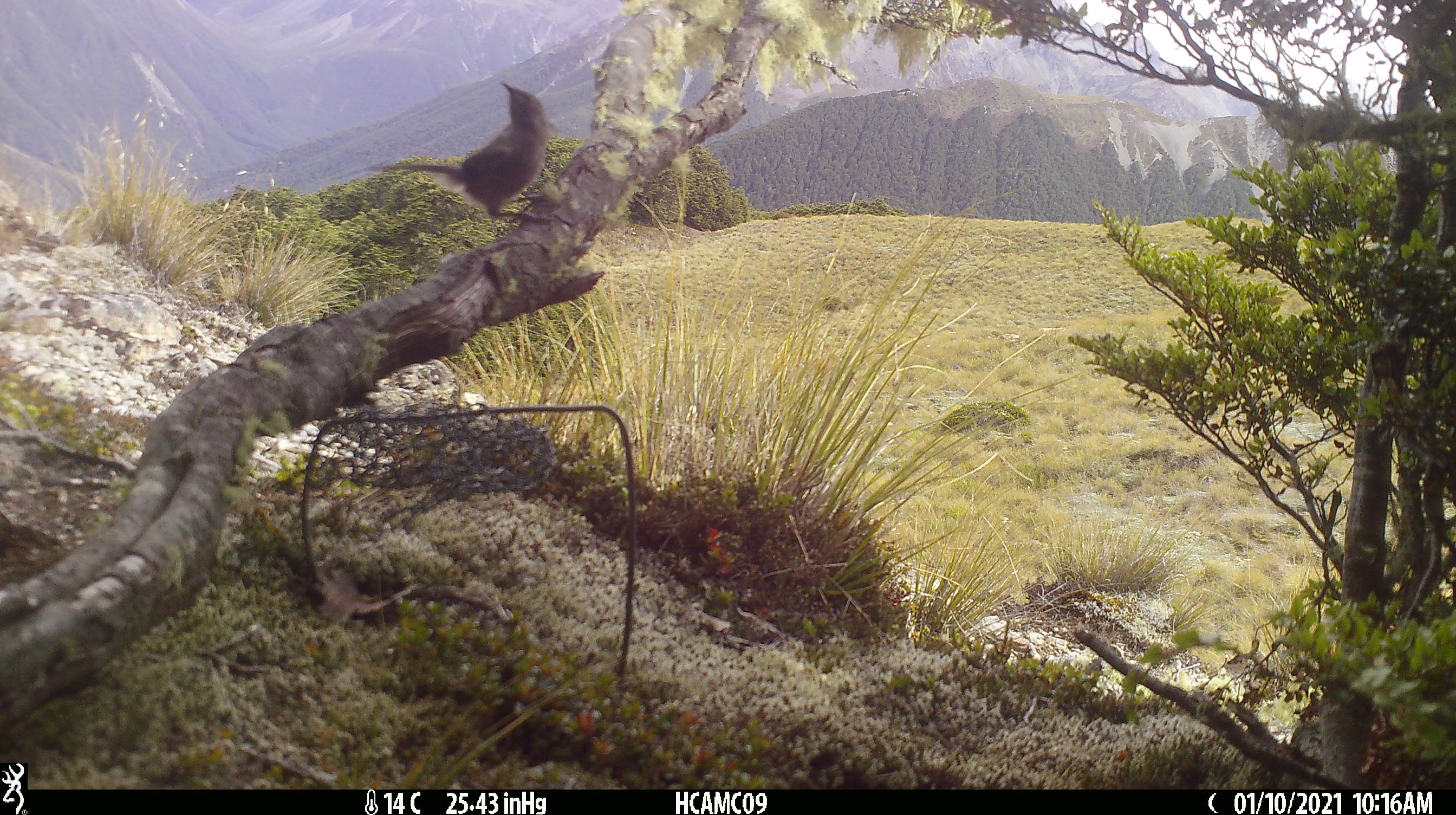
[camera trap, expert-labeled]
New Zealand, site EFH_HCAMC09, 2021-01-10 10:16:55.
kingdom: Animalia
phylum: Chordata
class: Aves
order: Passeriformes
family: Meliphagidae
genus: Anthornis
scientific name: Anthornis melanura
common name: new zealand bellbird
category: bellbird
Bellbird (new zealand bellbird) (Anthornis melanura).